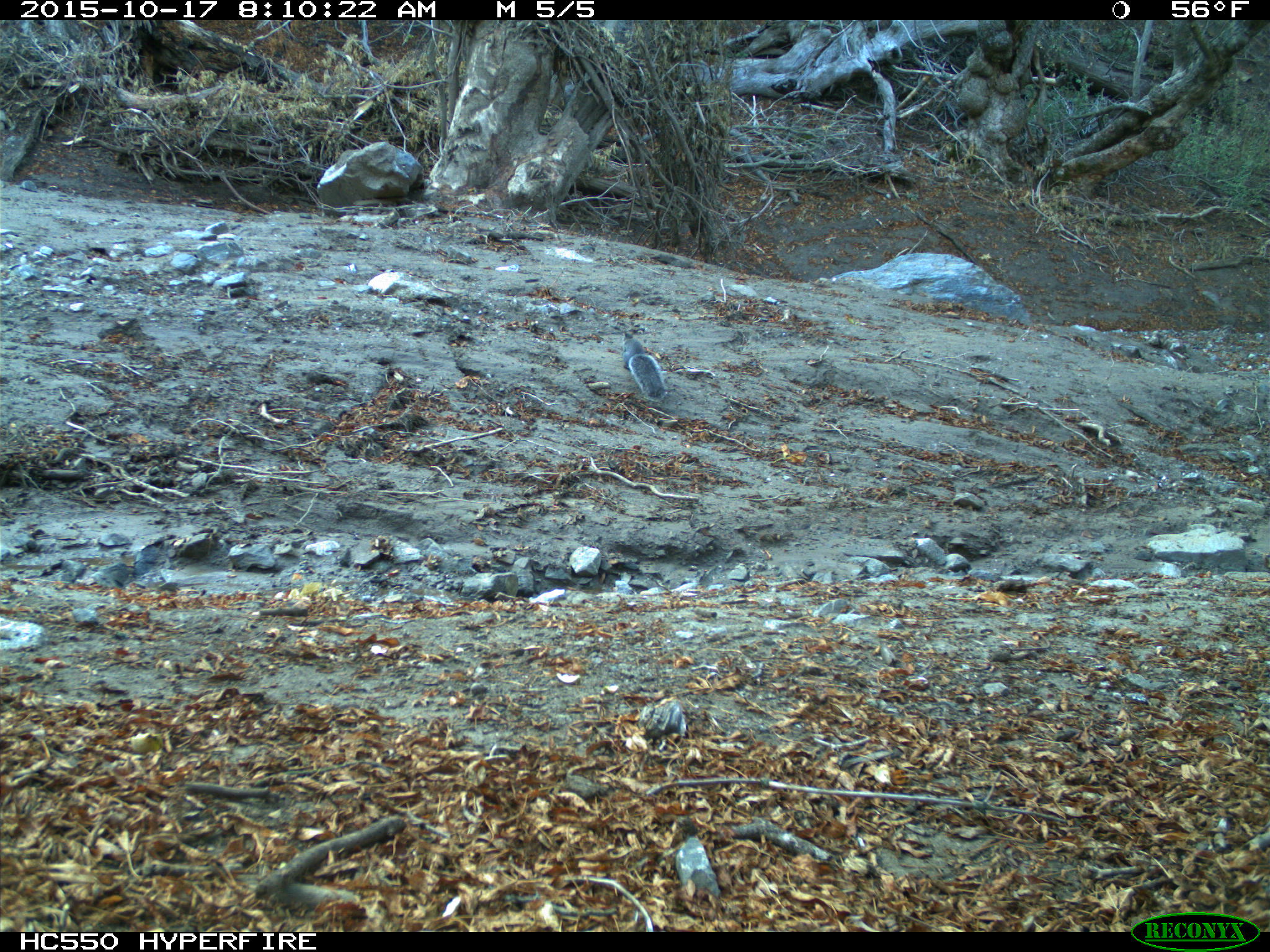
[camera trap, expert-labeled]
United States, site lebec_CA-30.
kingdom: Animalia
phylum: Chordata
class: Mammalia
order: Rodentia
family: Sciuridae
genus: Sciurus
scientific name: Sciurus carolinensis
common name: eastern gray squirrel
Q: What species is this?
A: Sciurus carolinensis (eastern gray squirrel).